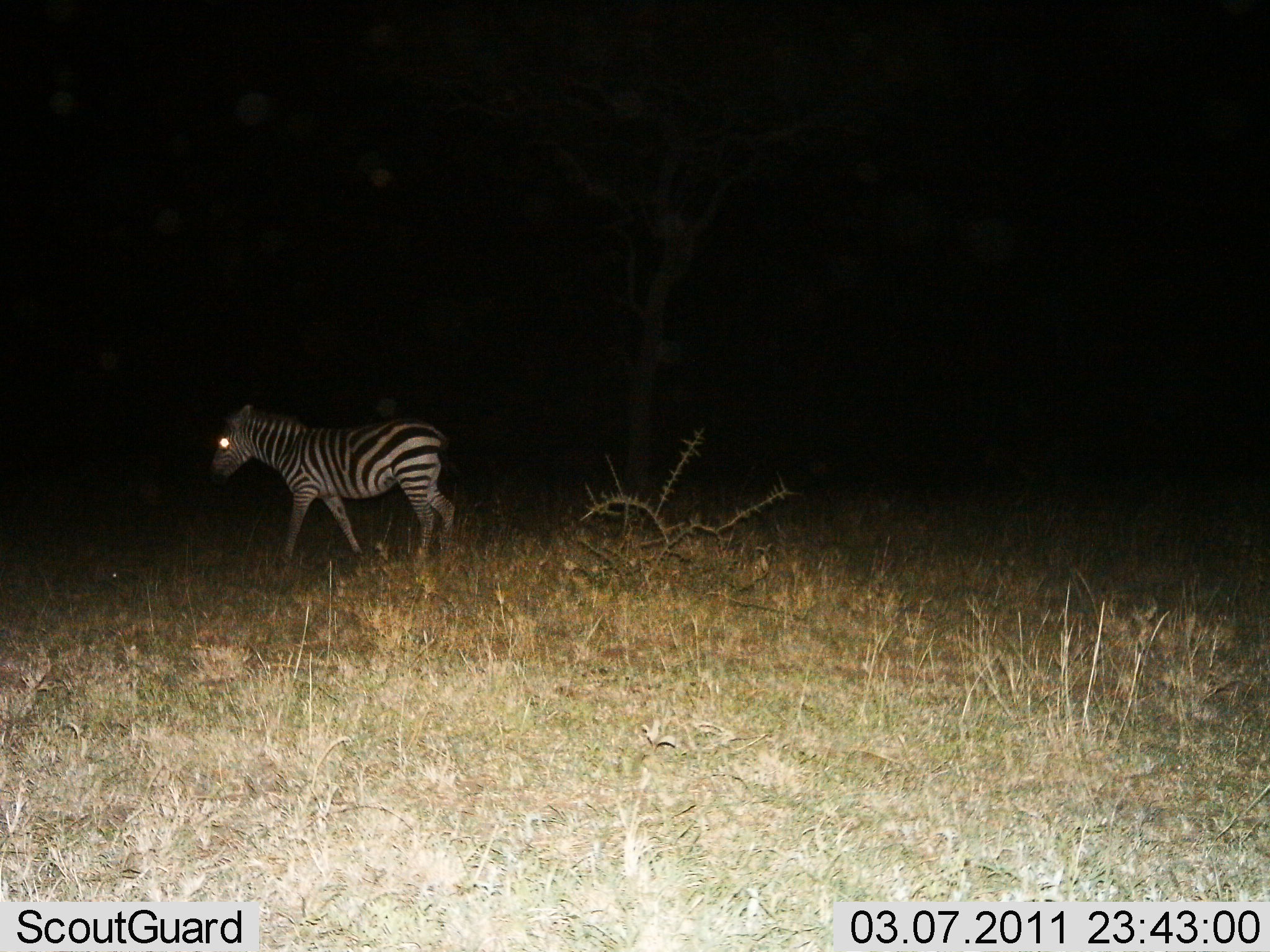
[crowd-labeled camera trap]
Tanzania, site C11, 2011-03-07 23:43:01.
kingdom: Animalia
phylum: Chordata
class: Mammalia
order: Perissodactyla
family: Equidae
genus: Equus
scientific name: Equus quagga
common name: plains zebra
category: zebra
Zebra (plains zebra) (Equus quagga), count 1. Behavior (volunteer vote fractions): standing 0%, resting 0%, moving 100%, interacting 0%. Young present (vote fraction): 8%. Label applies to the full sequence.